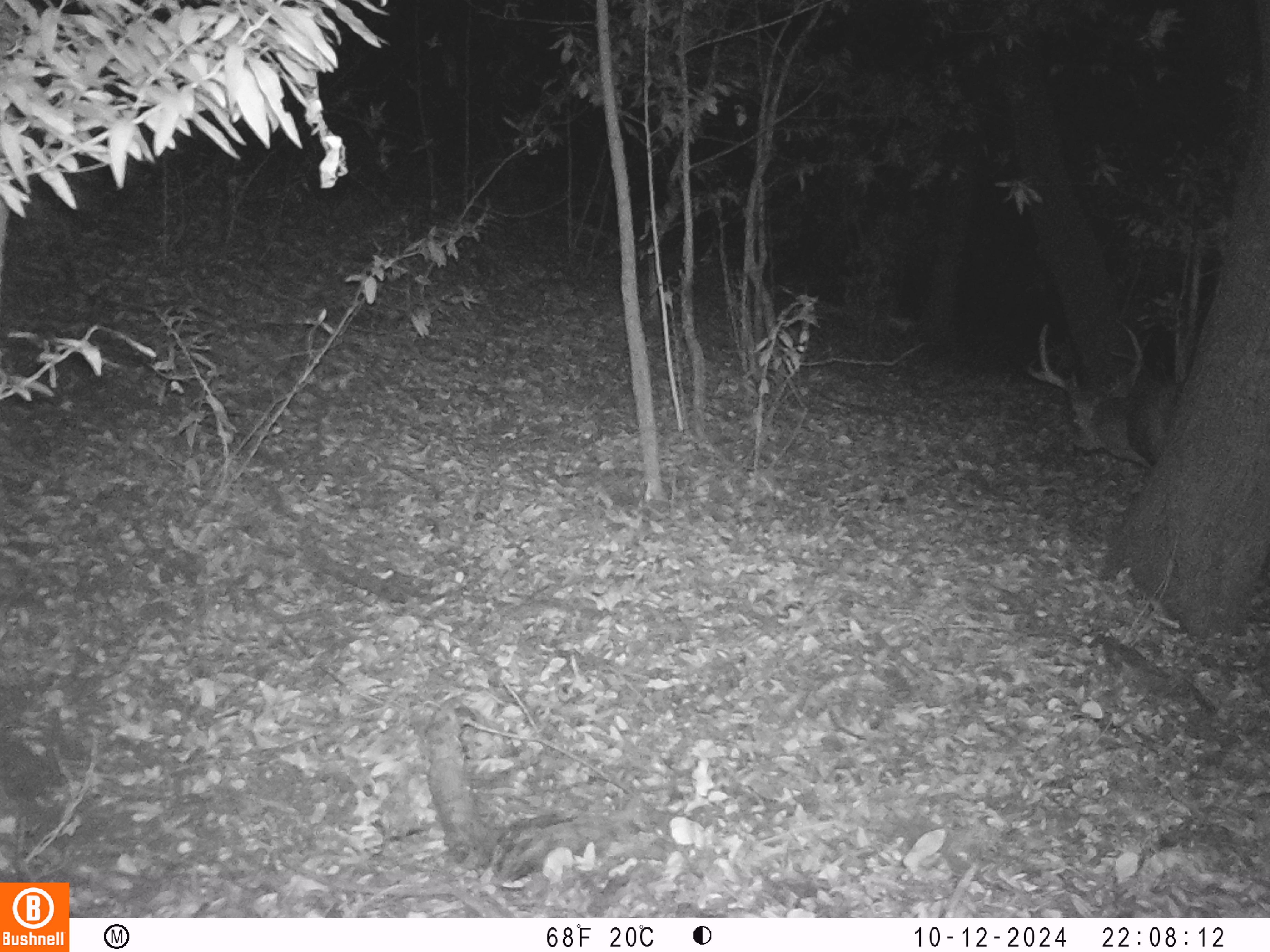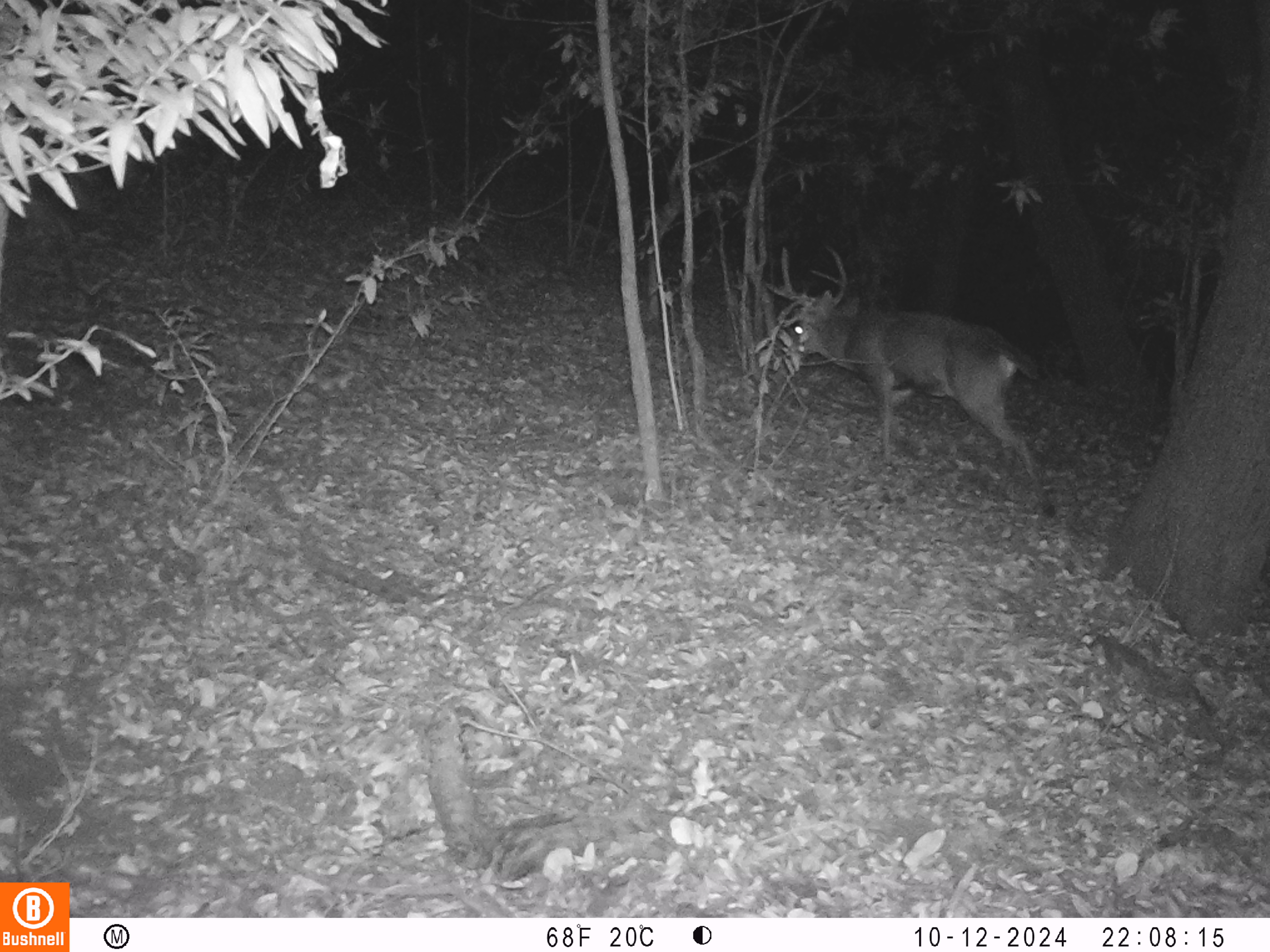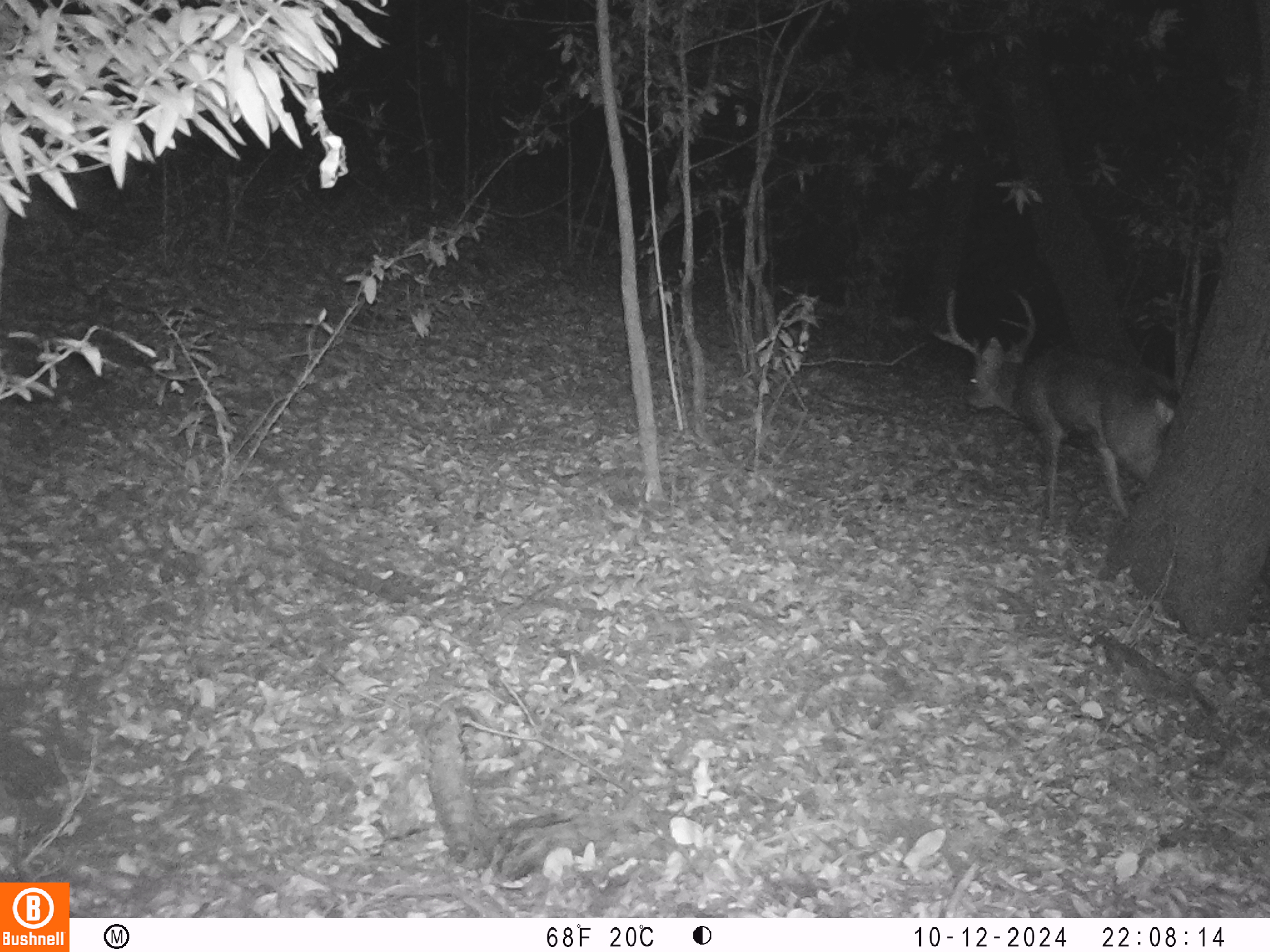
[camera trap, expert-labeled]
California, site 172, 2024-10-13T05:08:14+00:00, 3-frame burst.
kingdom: Animalia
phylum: Chordata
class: Mammalia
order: Artiodactyla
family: Cervidae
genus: Odocoileus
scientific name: Odocoileus hemionus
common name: mule deer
Mule deer (Odocoileus hemionus).